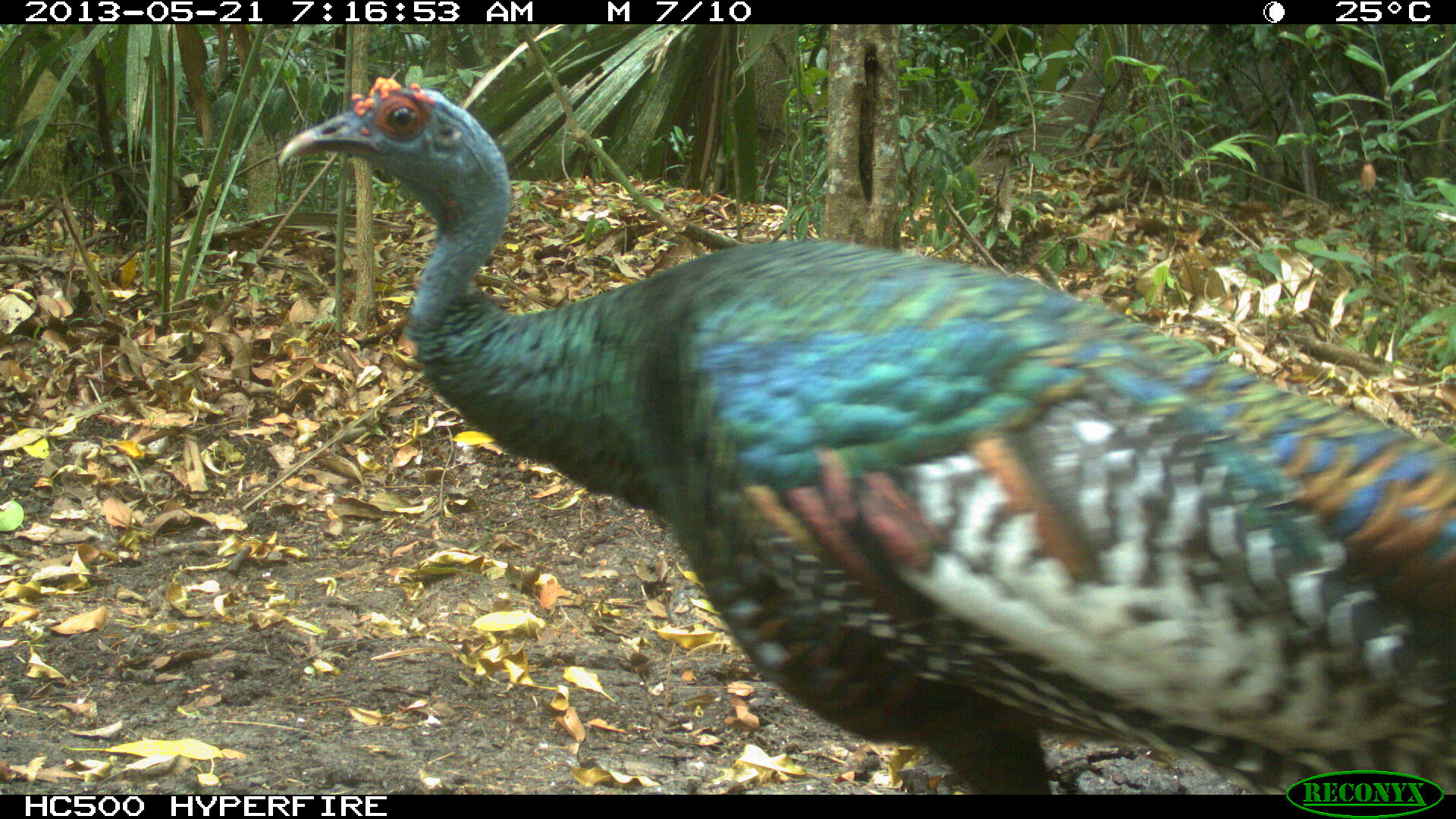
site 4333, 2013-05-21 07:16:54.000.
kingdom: Animalia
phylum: Chordata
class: Aves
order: Galliformes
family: Phasianidae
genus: Meleagris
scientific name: Meleagris ocellata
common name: ocellated turkey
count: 1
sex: female